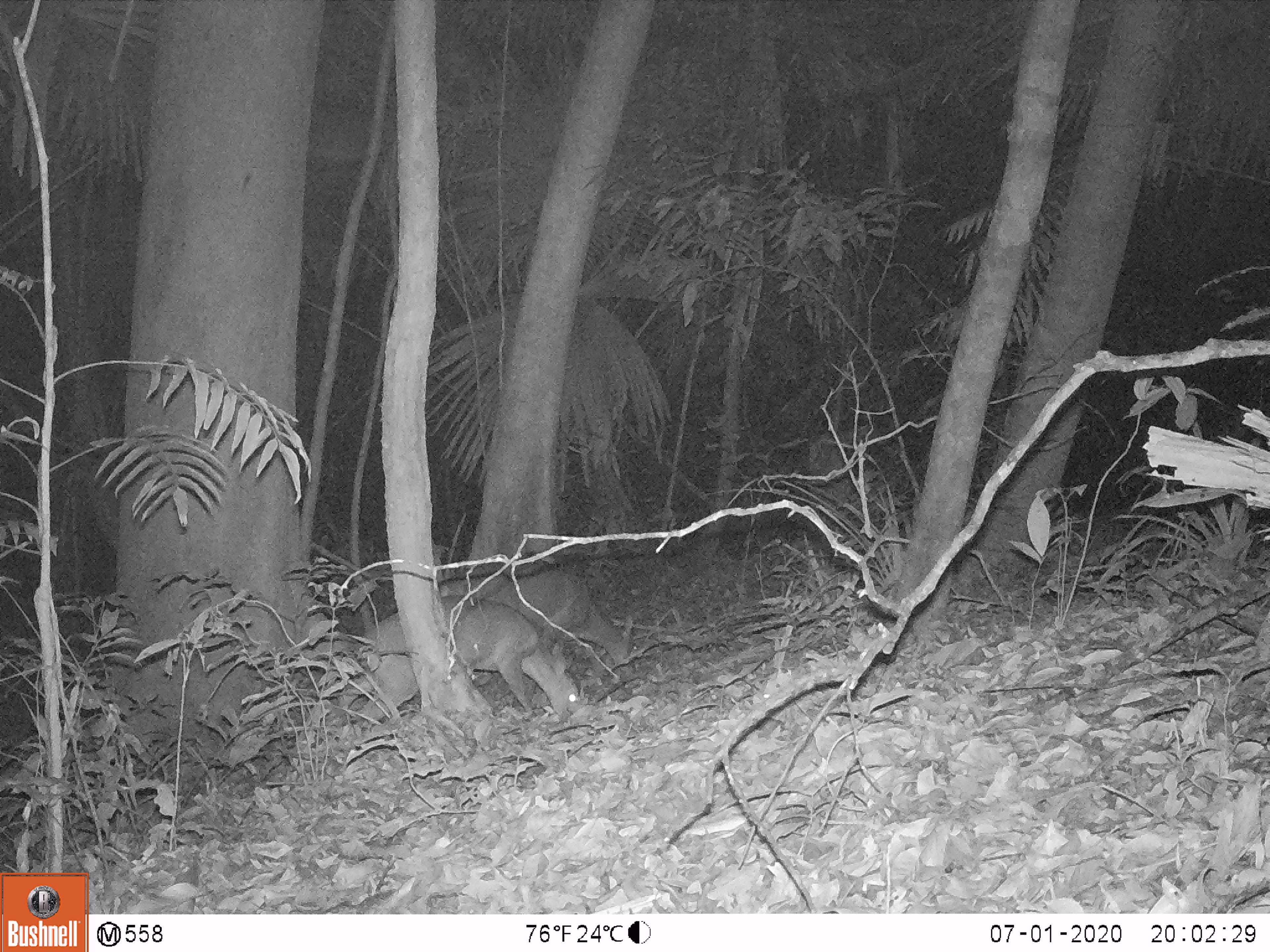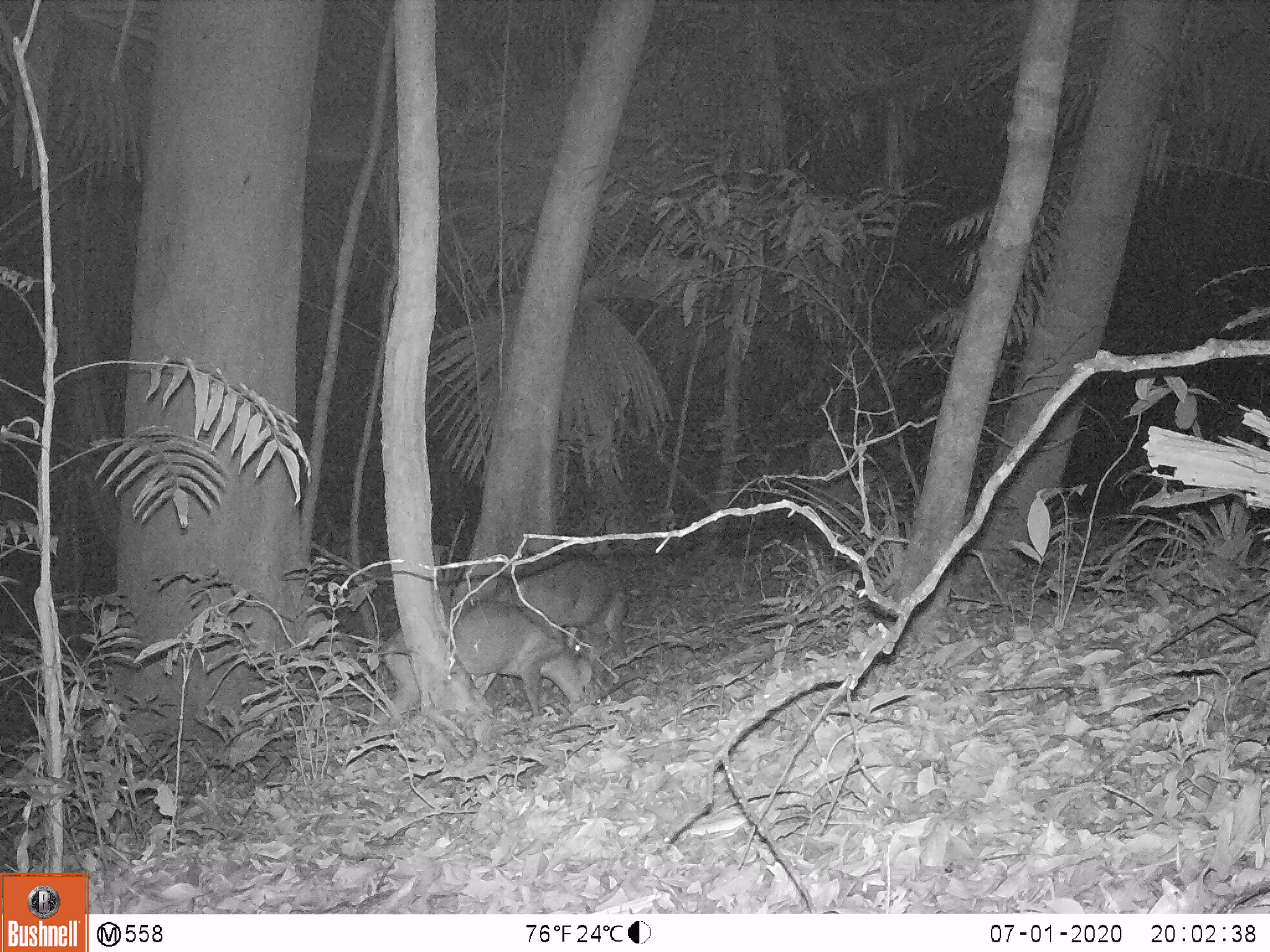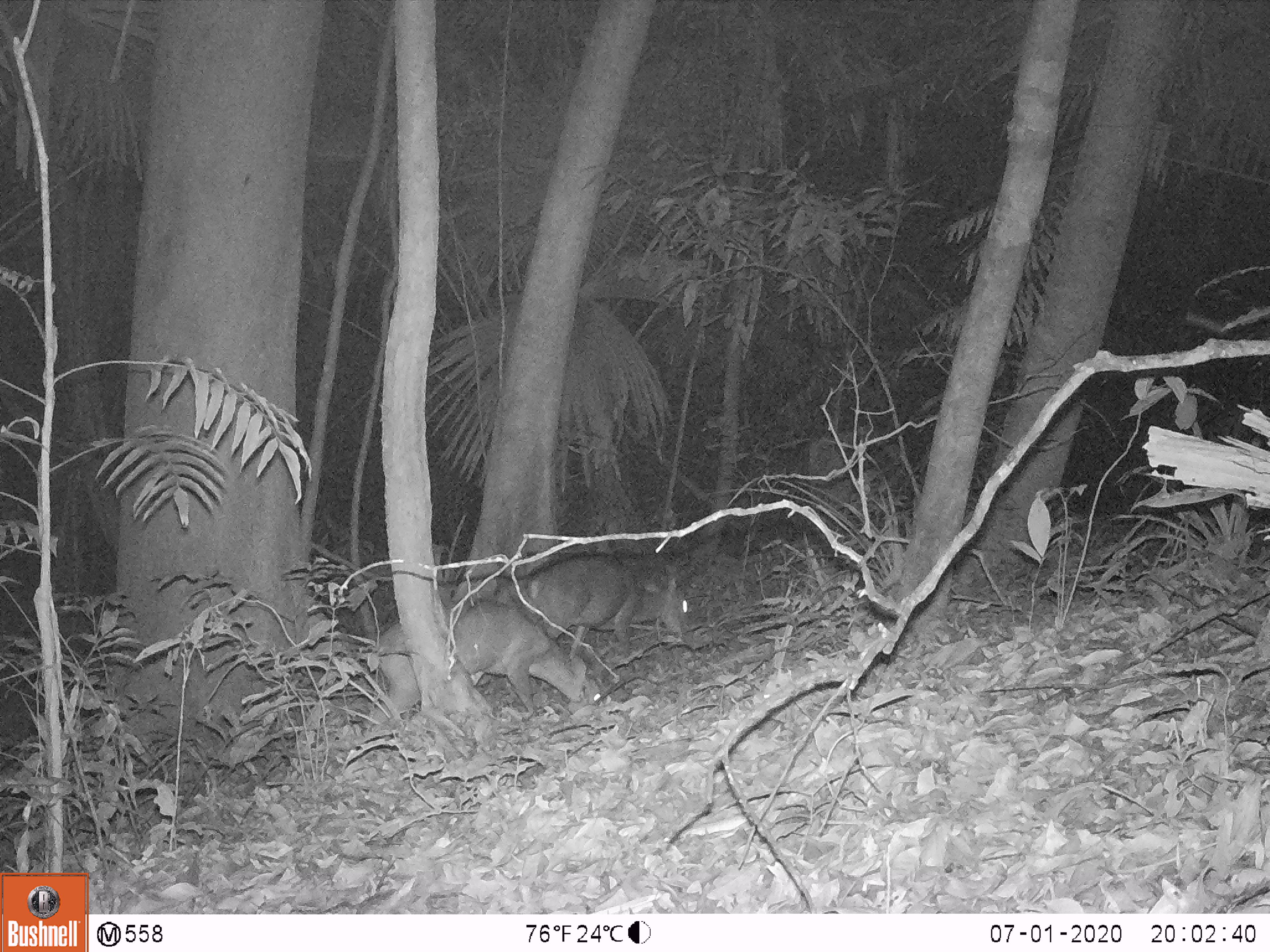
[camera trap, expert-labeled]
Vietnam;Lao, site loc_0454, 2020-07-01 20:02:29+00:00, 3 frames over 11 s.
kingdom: Animalia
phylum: Chordata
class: Mammalia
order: Artiodactyla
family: Cervidae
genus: Muntiacus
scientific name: Muntiacus vuquangensis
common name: large-antlered muntjac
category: large antlered muntjac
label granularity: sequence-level